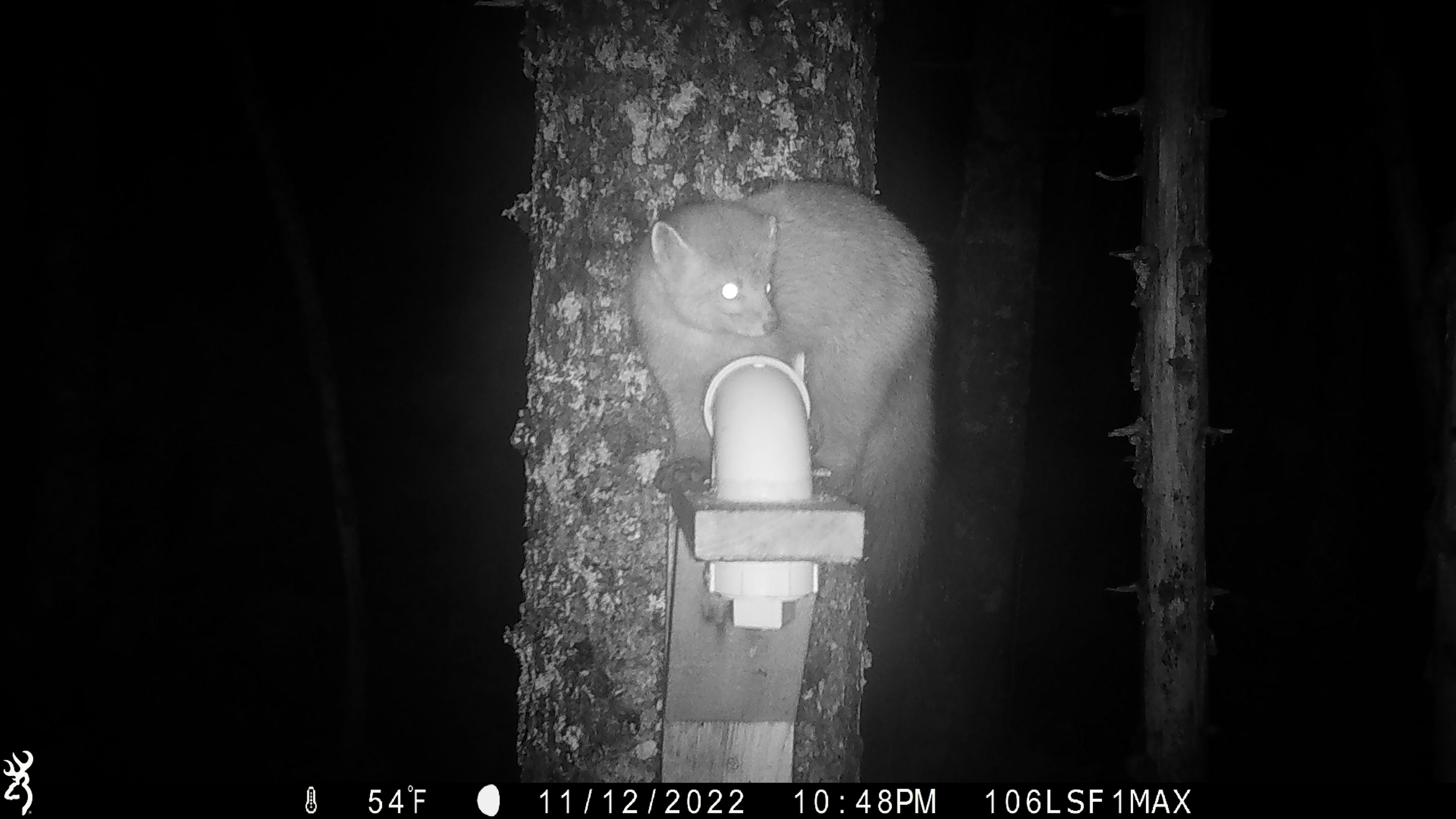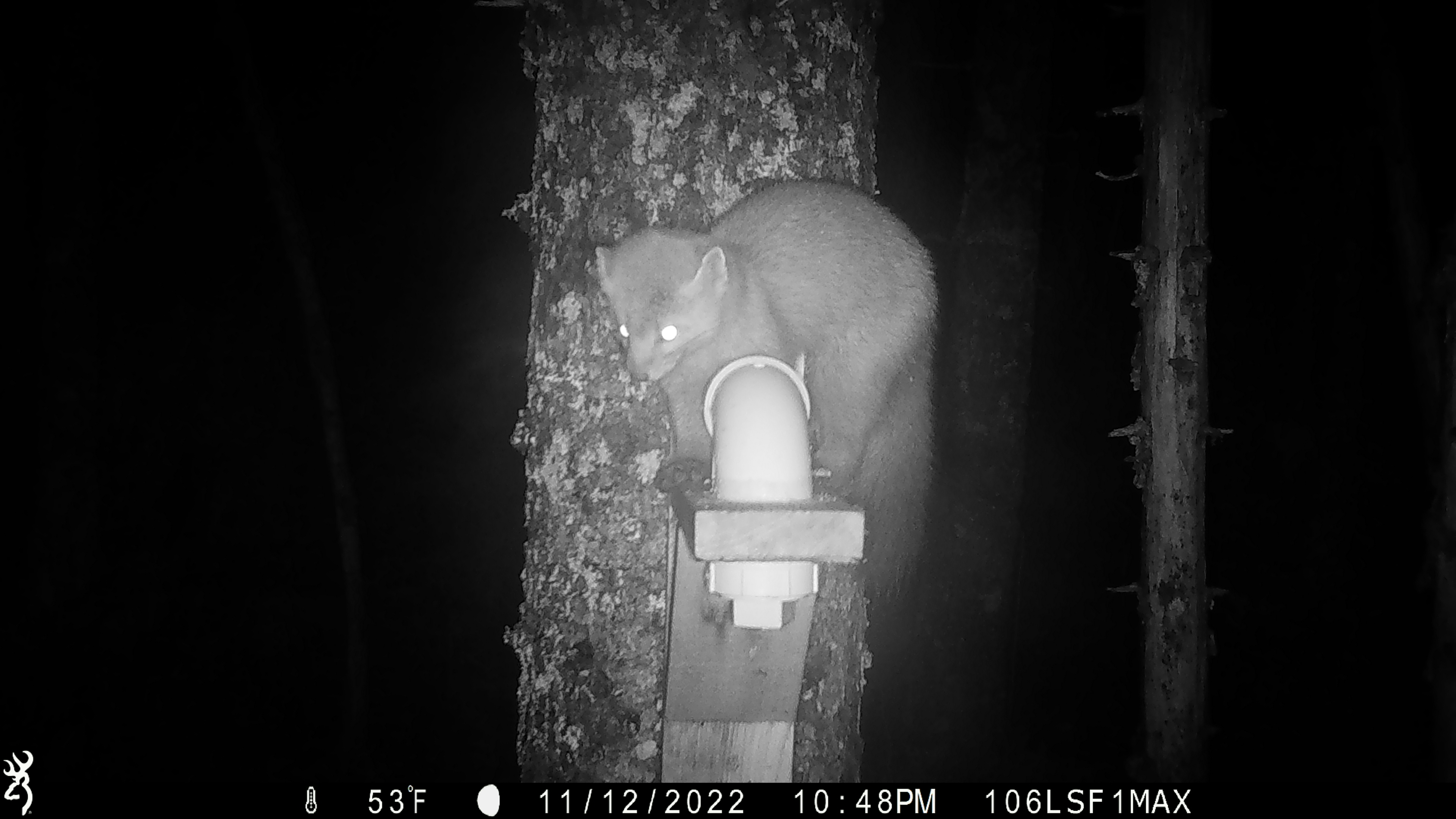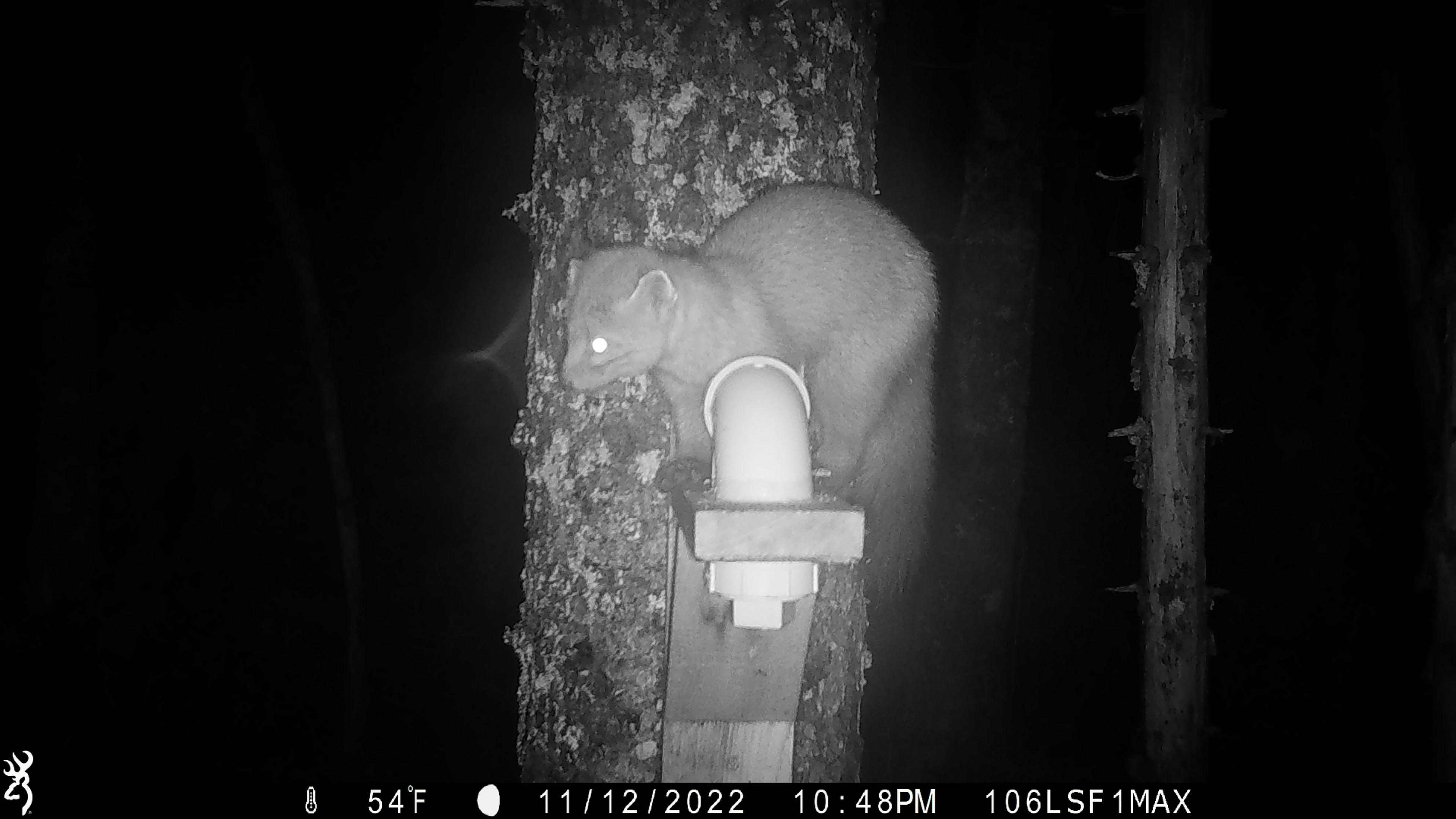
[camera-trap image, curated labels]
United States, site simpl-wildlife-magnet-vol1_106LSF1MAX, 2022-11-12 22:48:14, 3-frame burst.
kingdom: Animalia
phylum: Chordata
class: Mammalia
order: Carnivora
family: Mustelidae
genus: Martes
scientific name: Martes americana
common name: american marten